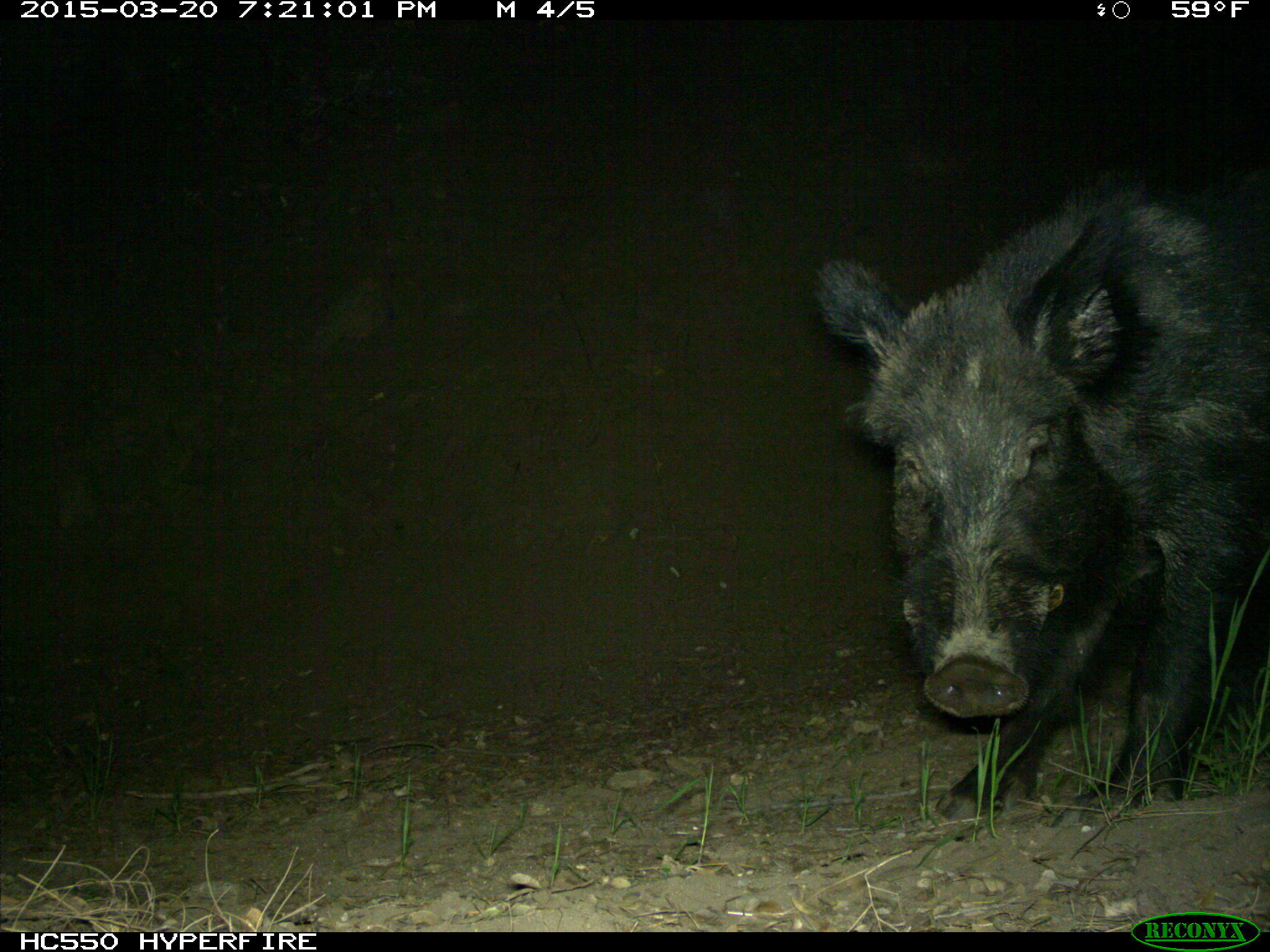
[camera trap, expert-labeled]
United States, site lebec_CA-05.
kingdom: Animalia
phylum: Chordata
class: Mammalia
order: Artiodactyla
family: Suidae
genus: Sus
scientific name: Sus scrofa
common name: wild boar